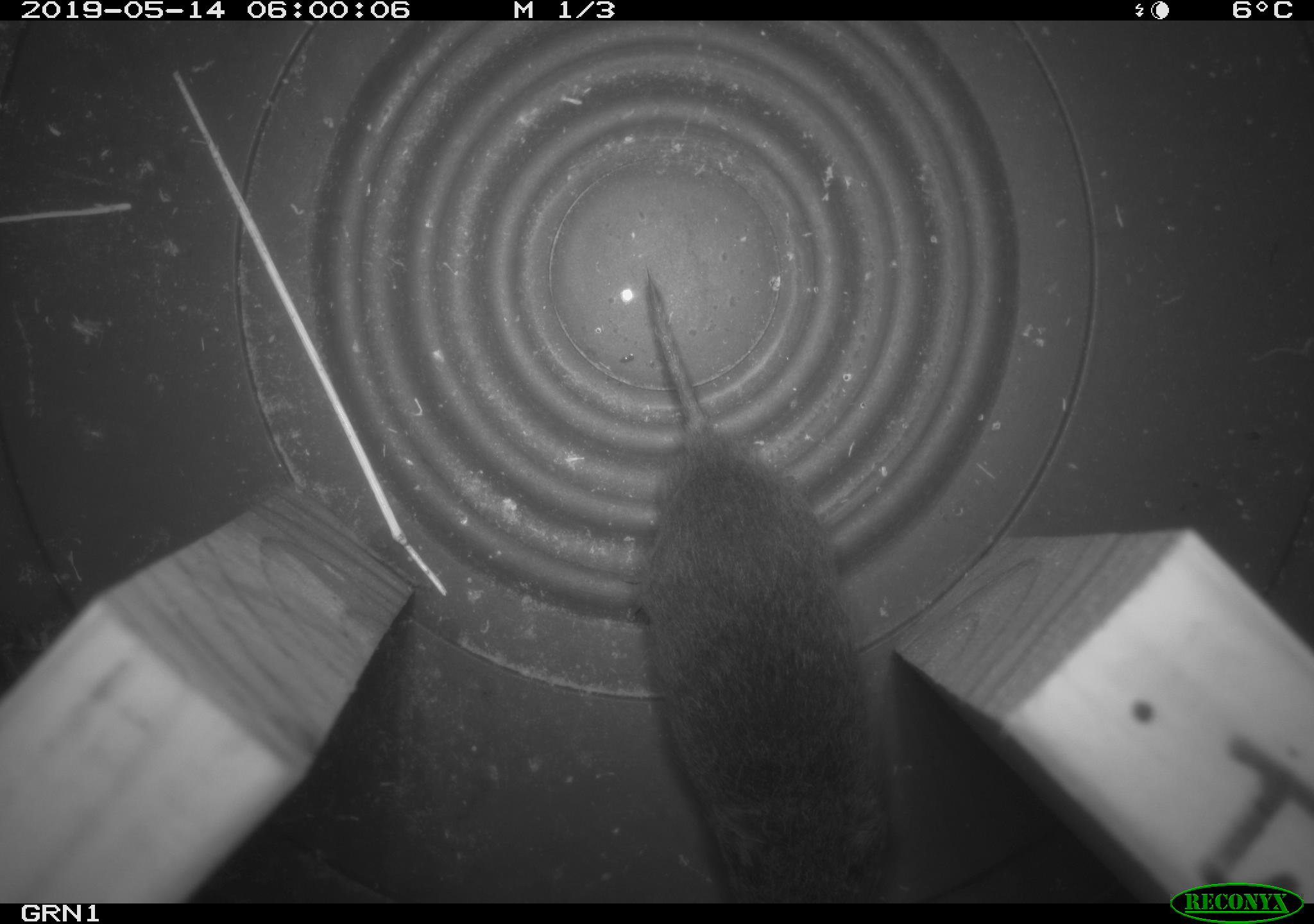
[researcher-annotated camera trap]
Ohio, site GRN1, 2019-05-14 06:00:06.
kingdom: Animalia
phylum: Chordata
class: Mammalia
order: Rodentia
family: Cricetidae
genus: Microtus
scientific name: Microtus pennsylvanicus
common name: meadow vole